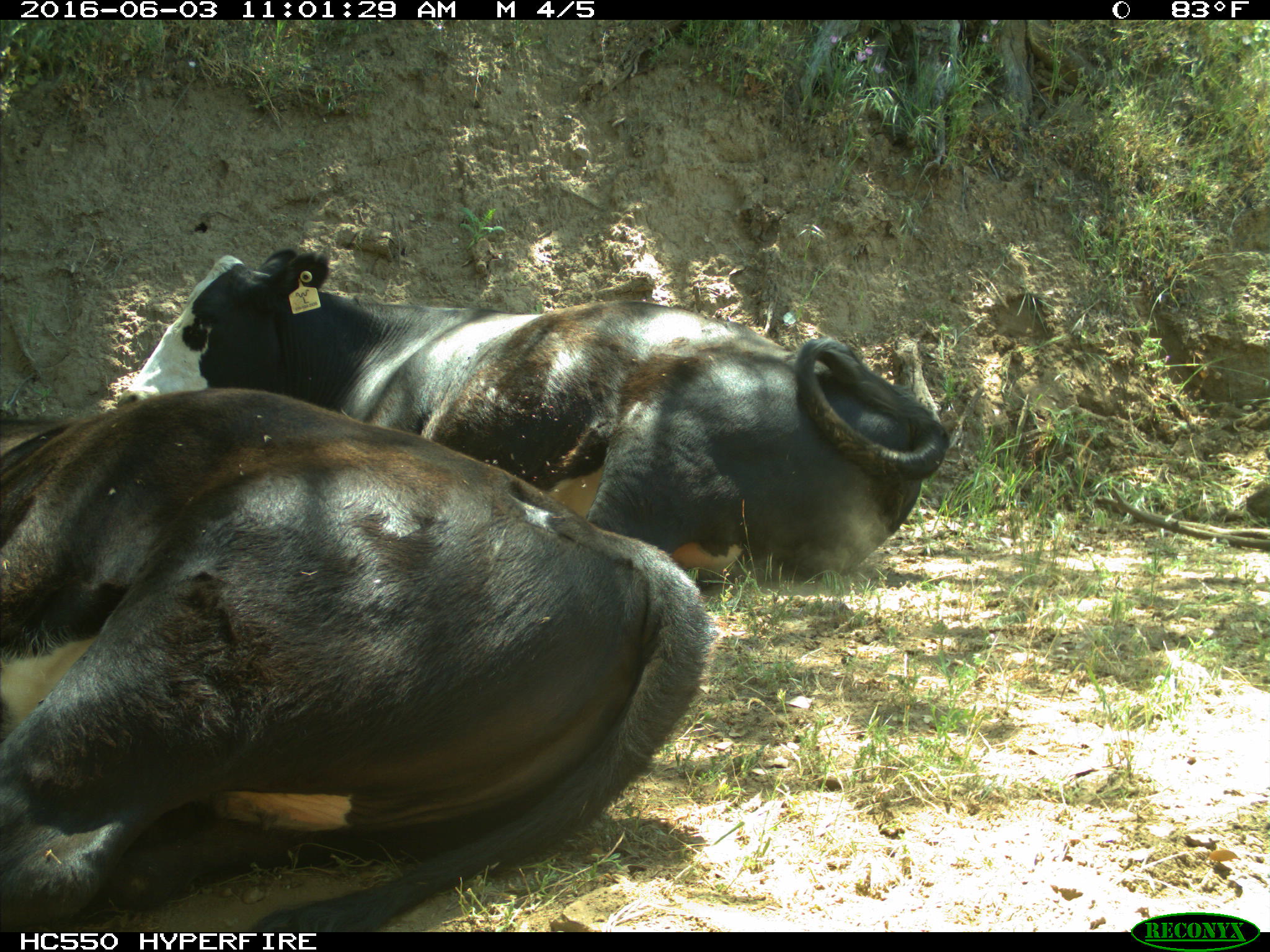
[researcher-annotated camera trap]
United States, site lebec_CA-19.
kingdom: Animalia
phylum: Chordata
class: Mammalia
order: Artiodactyla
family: Bovidae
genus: Bos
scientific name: Bos taurus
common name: domestic cow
Bos taurus (domestic cow).